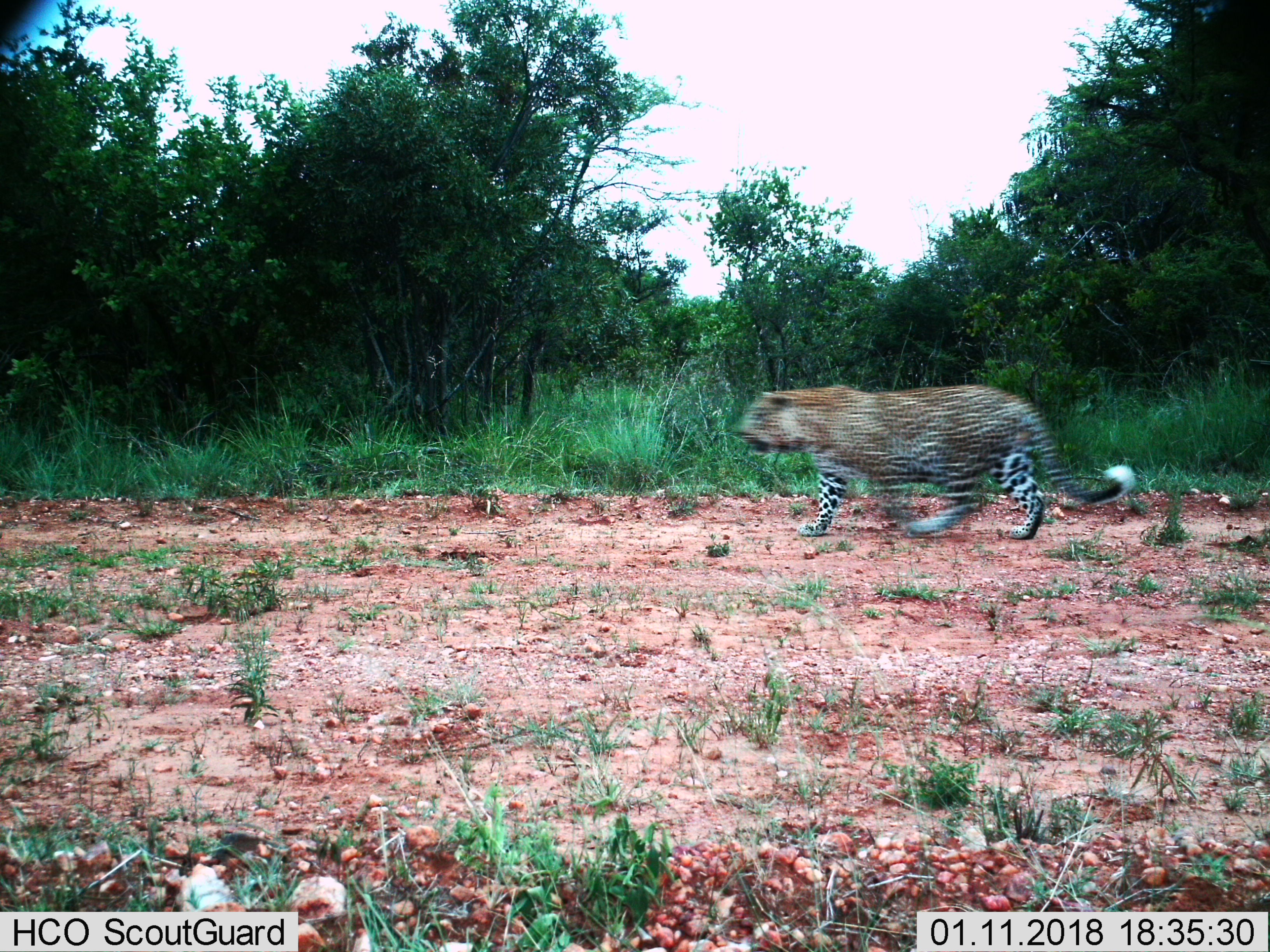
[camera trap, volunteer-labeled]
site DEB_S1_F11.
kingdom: Animalia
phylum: Chordata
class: Mammalia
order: Carnivora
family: Felidae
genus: Panthera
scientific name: Panthera pardus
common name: leopard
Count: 1.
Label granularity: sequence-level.